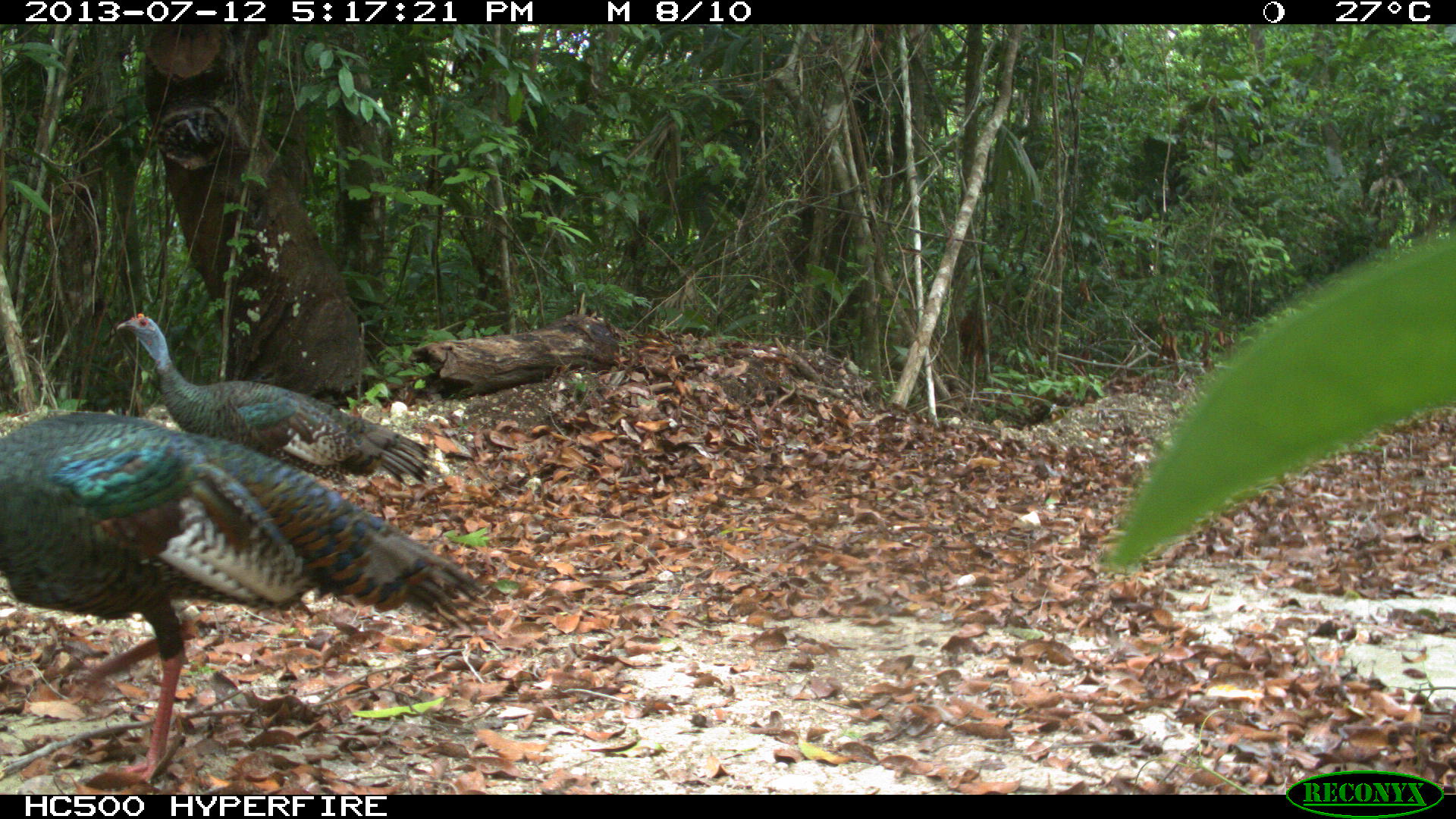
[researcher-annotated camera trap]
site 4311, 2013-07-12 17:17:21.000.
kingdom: Animalia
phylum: Chordata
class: Aves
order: Galliformes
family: Phasianidae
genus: Meleagris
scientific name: Meleagris ocellata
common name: ocellated turkey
Meleagris ocellata (ocellated turkey), count 2.